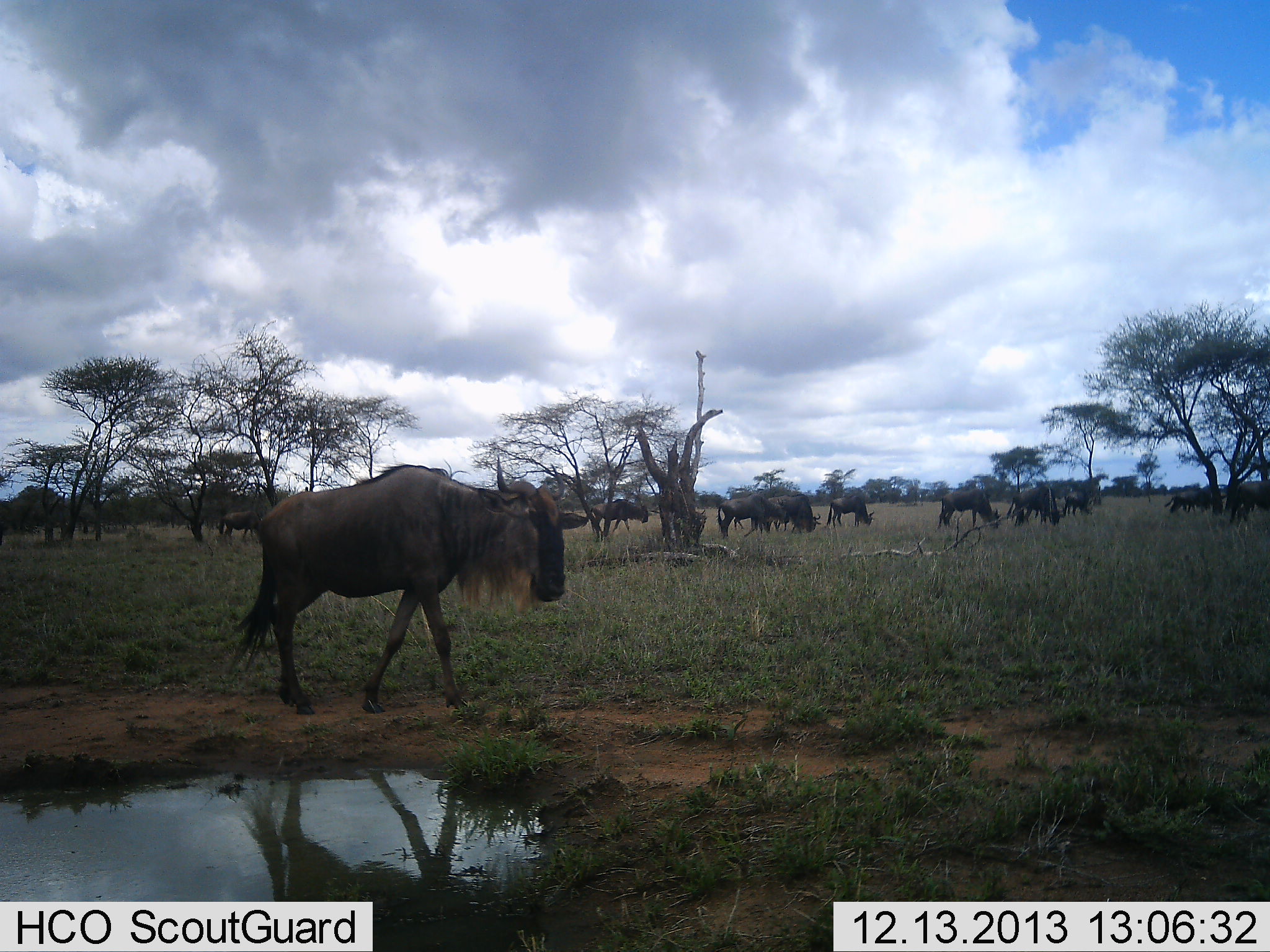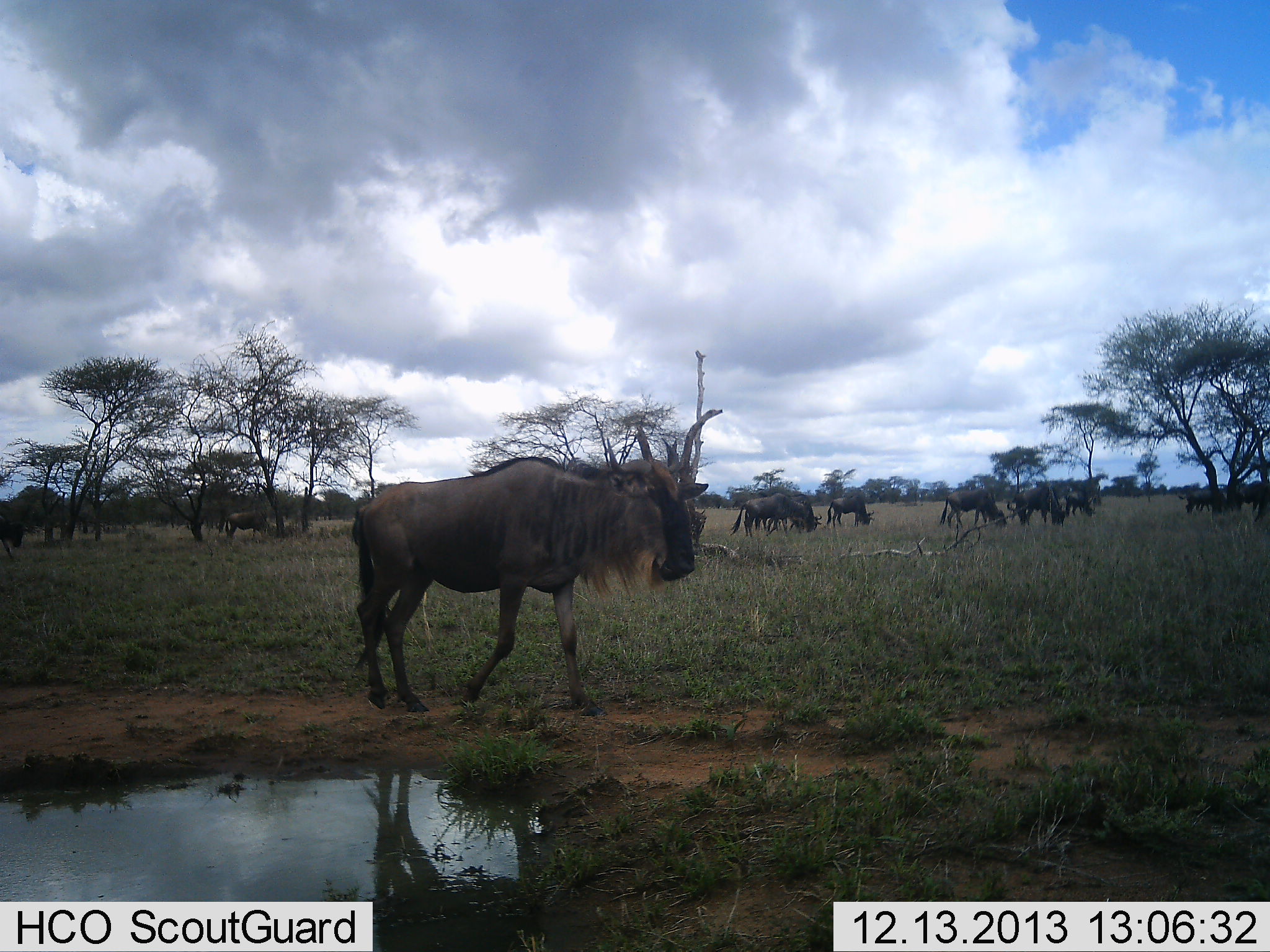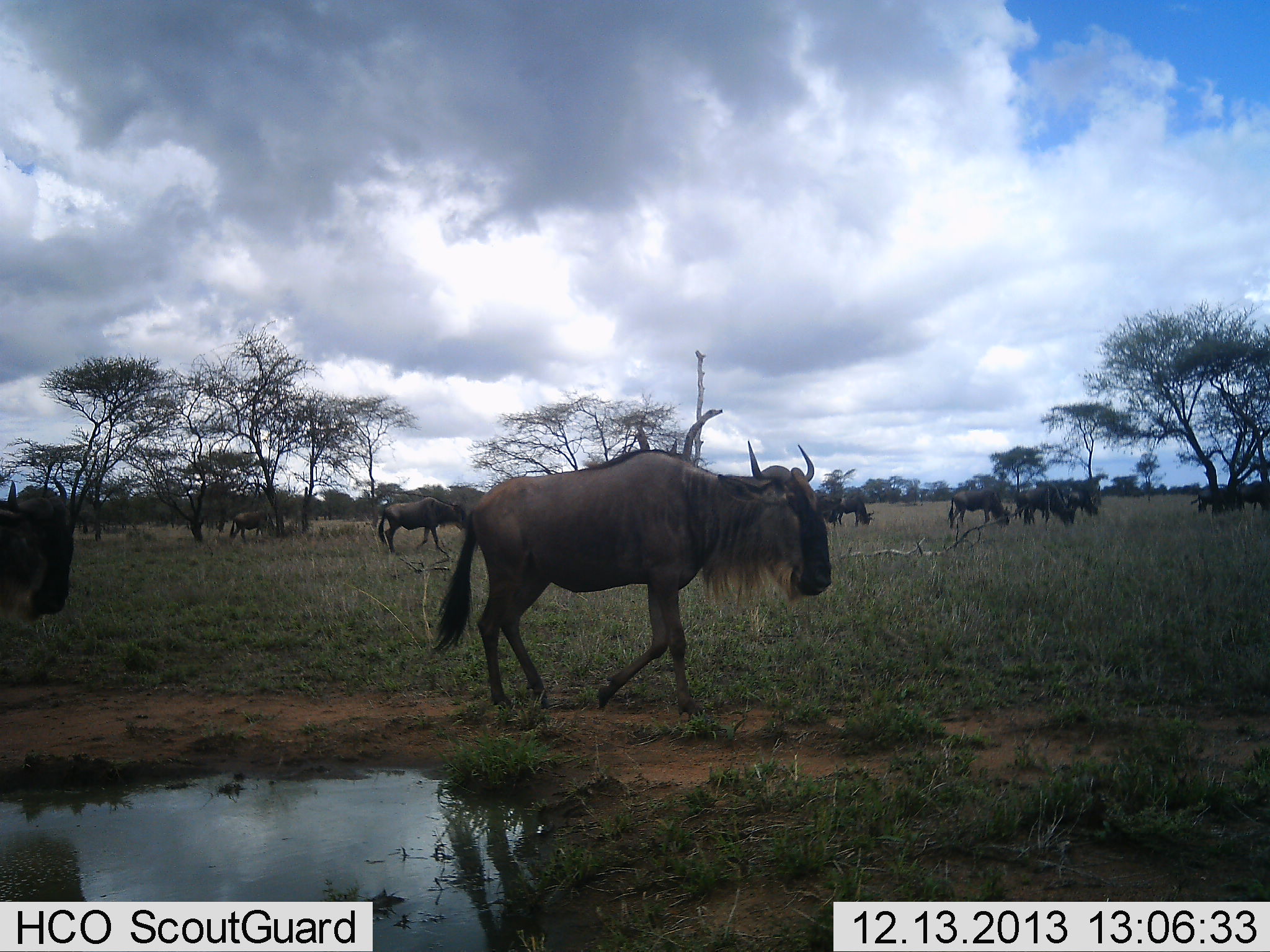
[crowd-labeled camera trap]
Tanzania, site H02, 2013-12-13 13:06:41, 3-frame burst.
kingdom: Animalia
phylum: Chordata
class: Mammalia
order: Artiodactyla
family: Bovidae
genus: Connochaetes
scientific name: Connochaetes taurinus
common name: blue wildebeest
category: wildebeest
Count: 11-50.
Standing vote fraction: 40%.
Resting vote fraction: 0%.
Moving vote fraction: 100%.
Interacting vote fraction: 0%.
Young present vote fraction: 0%.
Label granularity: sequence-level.